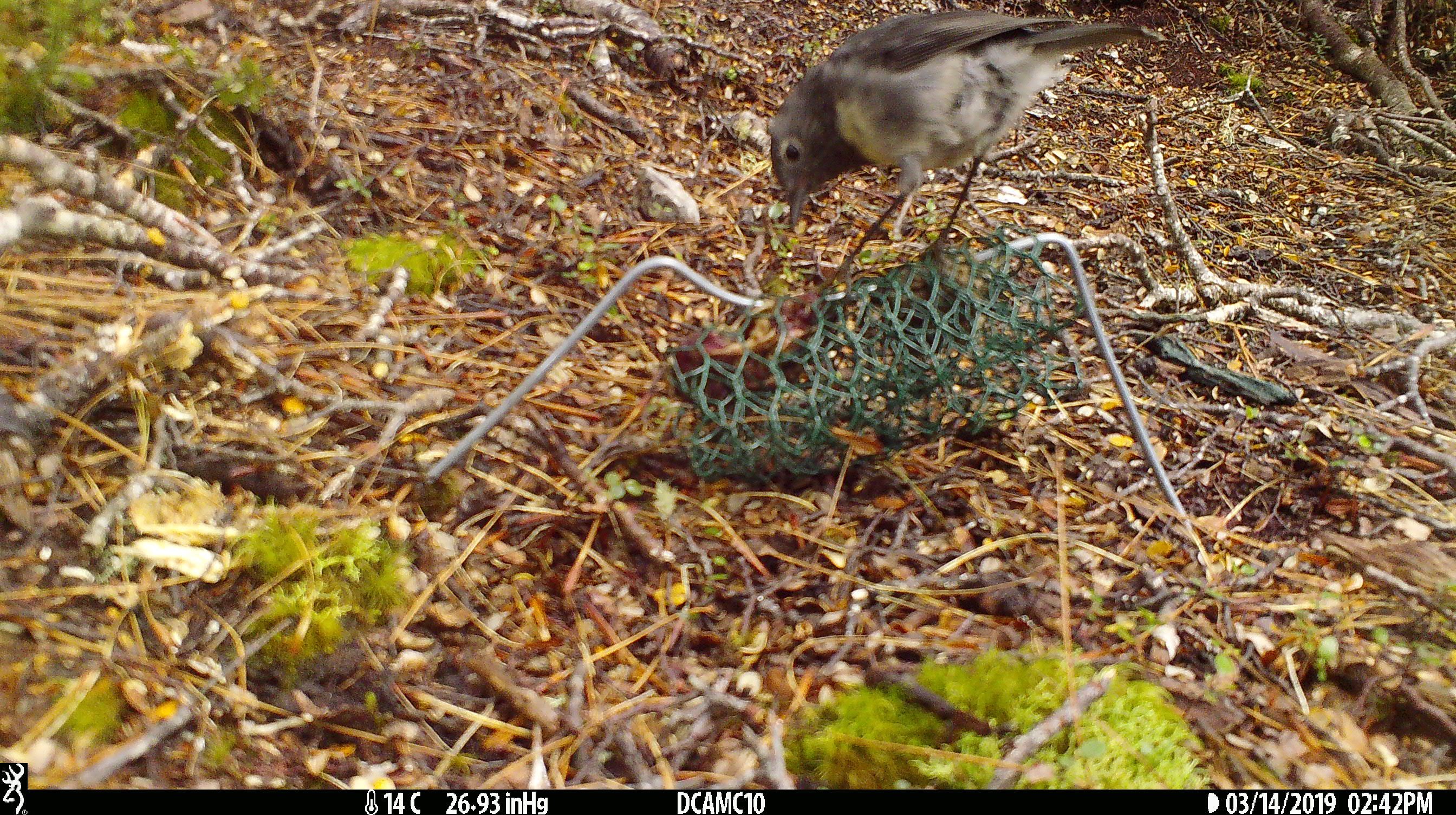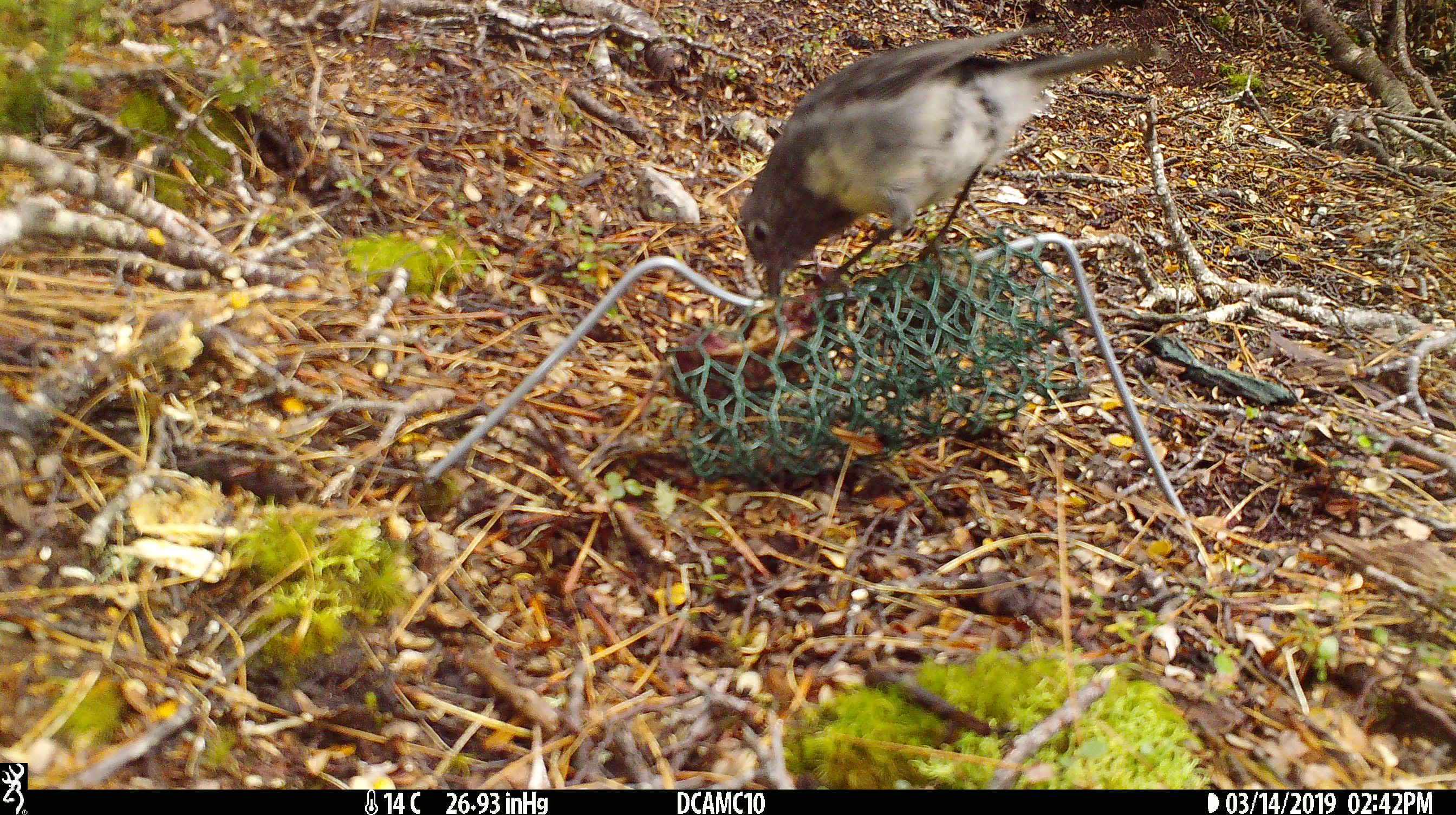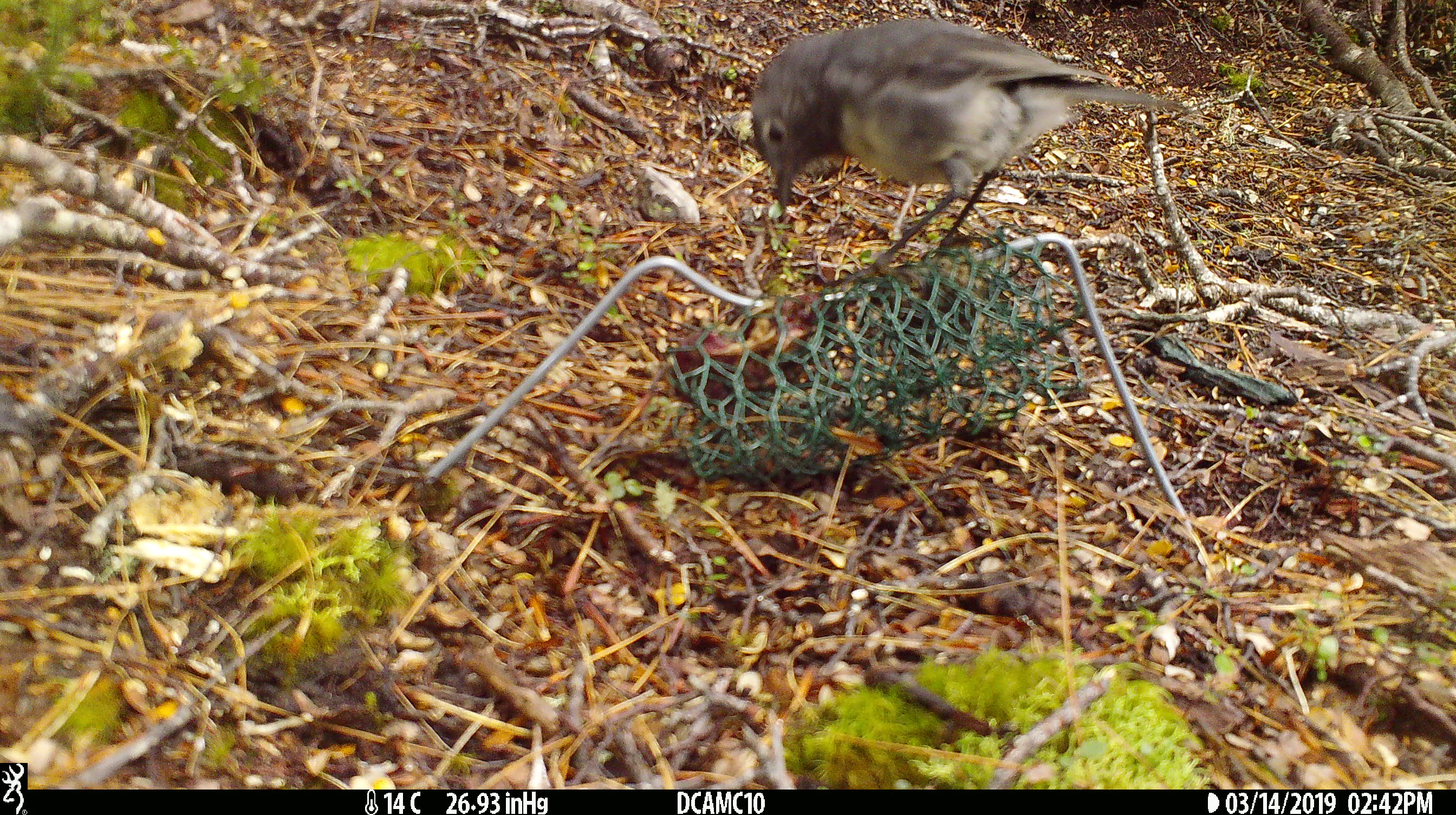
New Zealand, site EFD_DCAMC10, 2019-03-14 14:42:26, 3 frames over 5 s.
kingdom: Animalia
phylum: Chordata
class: Aves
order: Passeriformes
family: Petroicidae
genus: Petroica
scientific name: Petroica australis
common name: new zealand robin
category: robin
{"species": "robin (new zealand robin) (Petroica australis)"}